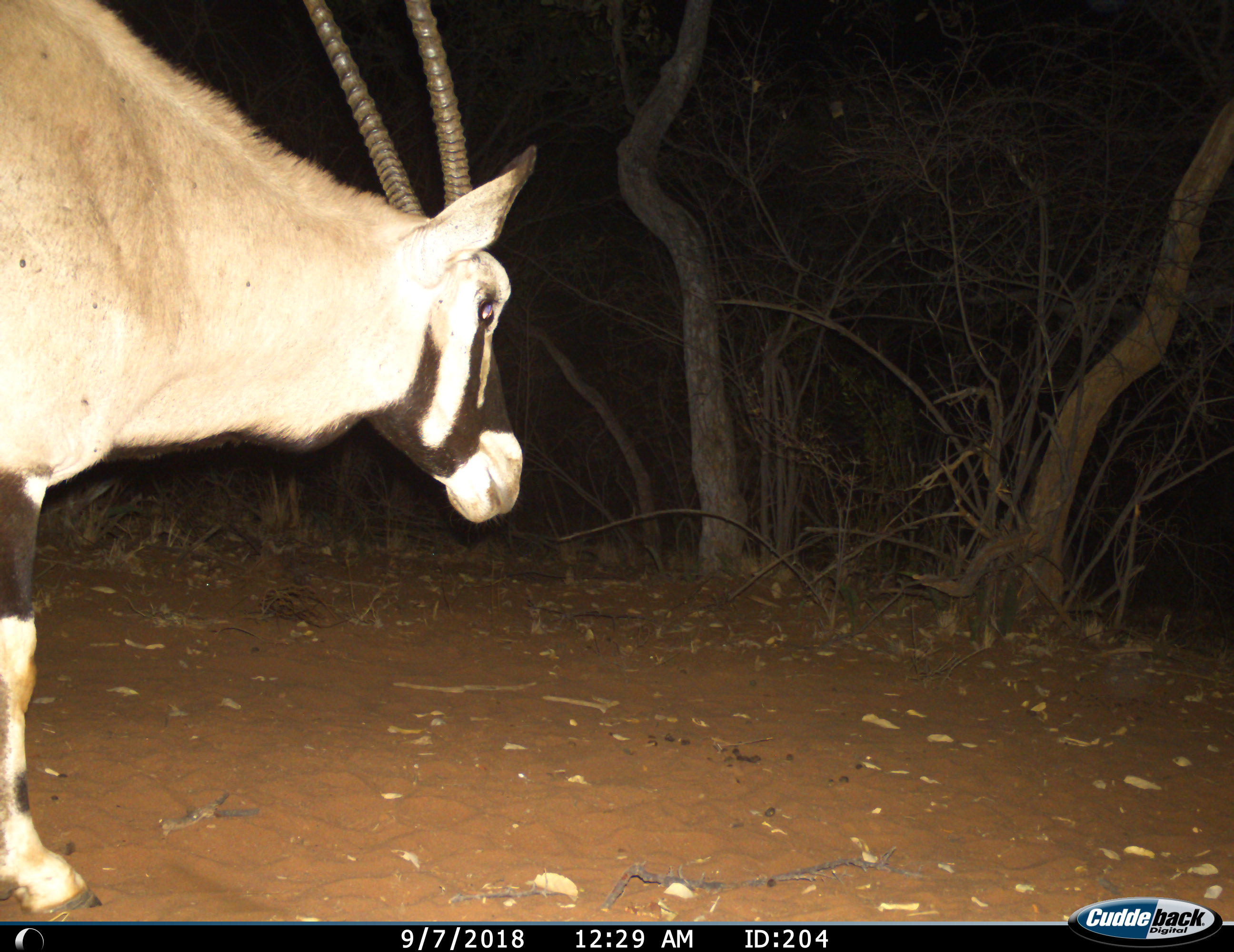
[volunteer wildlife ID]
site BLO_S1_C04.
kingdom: Animalia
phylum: Chordata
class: Mammalia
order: Artiodactyla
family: Bovidae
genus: Oryx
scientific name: Oryx gazella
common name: gemsbok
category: oryx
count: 1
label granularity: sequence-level